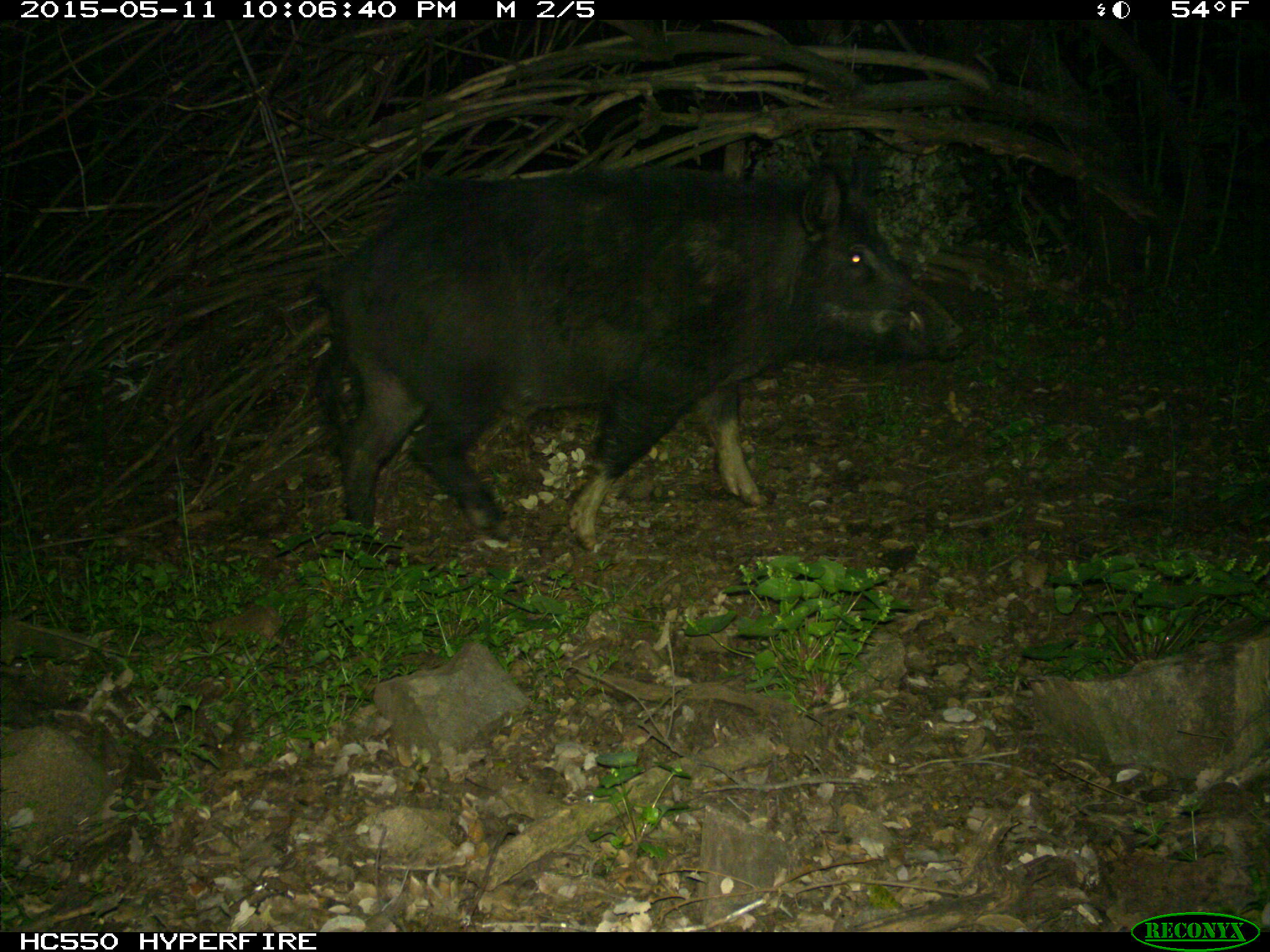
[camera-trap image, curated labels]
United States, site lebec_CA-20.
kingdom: Animalia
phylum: Chordata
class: Mammalia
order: Artiodactyla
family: Suidae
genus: Sus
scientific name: Sus scrofa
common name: wild boar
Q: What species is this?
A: Sus scrofa (wild boar).